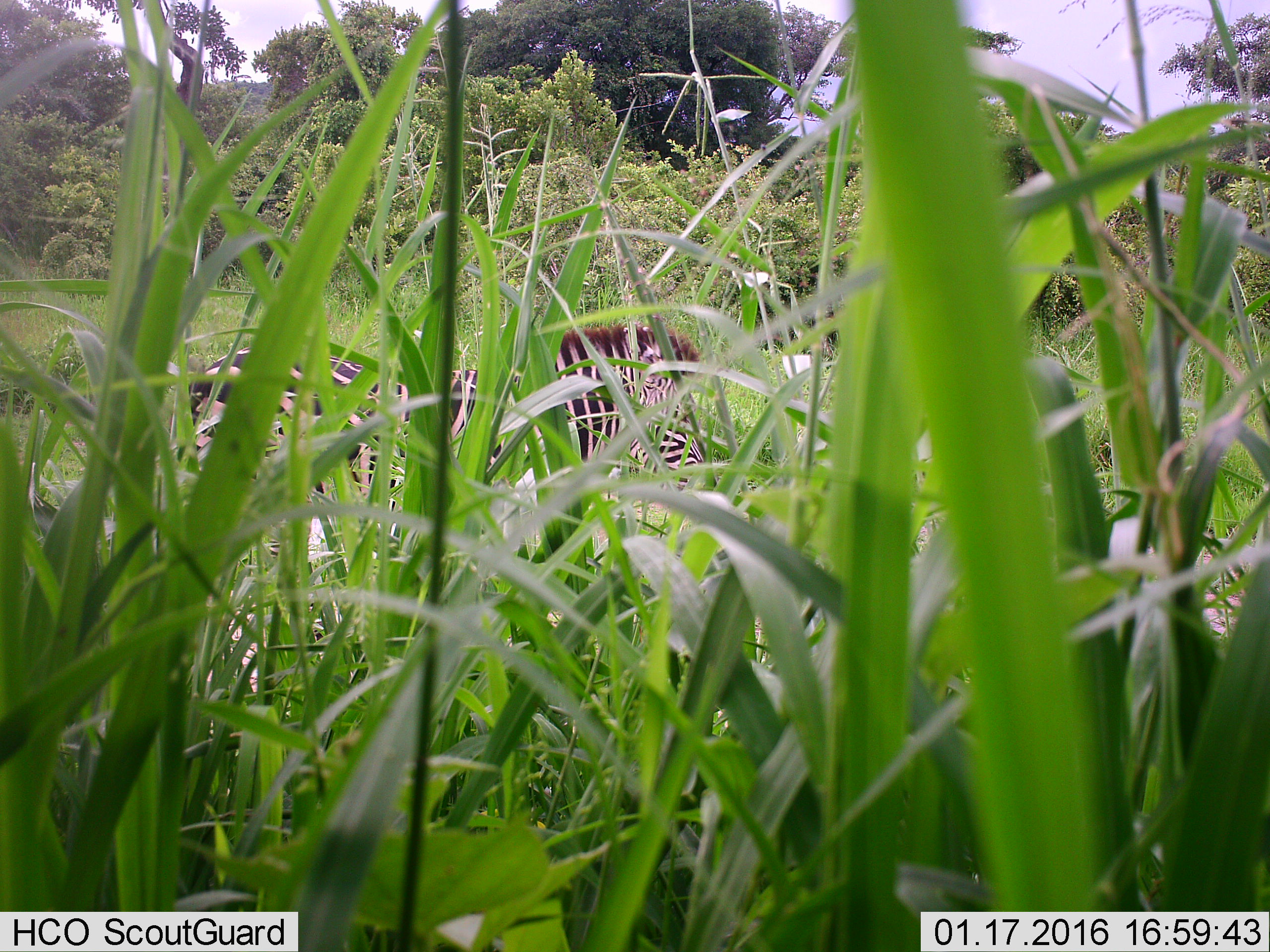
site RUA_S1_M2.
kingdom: Animalia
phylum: Chordata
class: Mammalia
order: Perissodactyla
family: Equidae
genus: Equus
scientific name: Equus quagga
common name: plains zebra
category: zebraplains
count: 1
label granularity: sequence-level